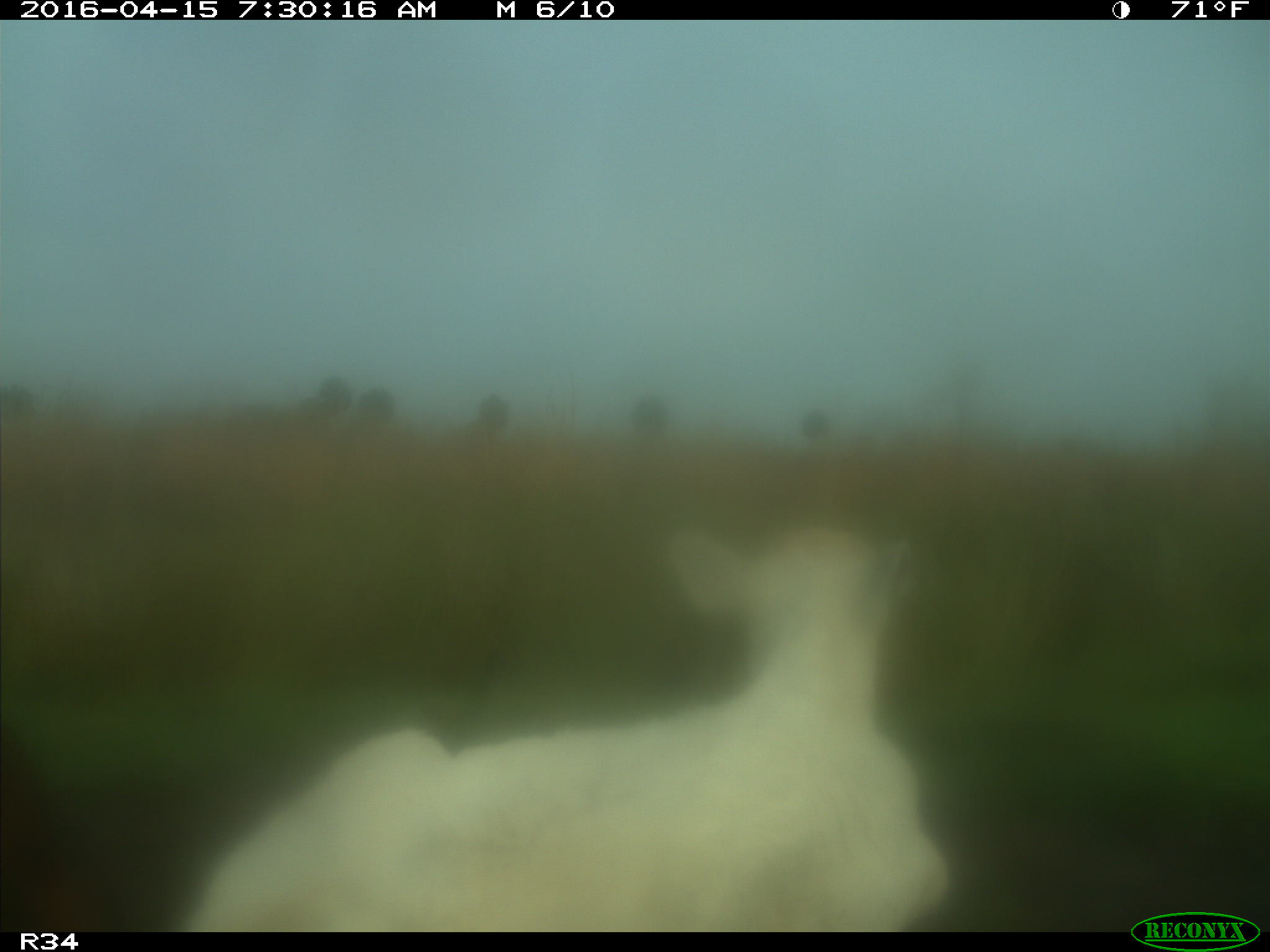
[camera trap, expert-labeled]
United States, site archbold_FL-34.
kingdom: Animalia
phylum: Chordata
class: Mammalia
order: Artiodactyla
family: Bovidae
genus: Bos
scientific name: Bos taurus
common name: domestic cow